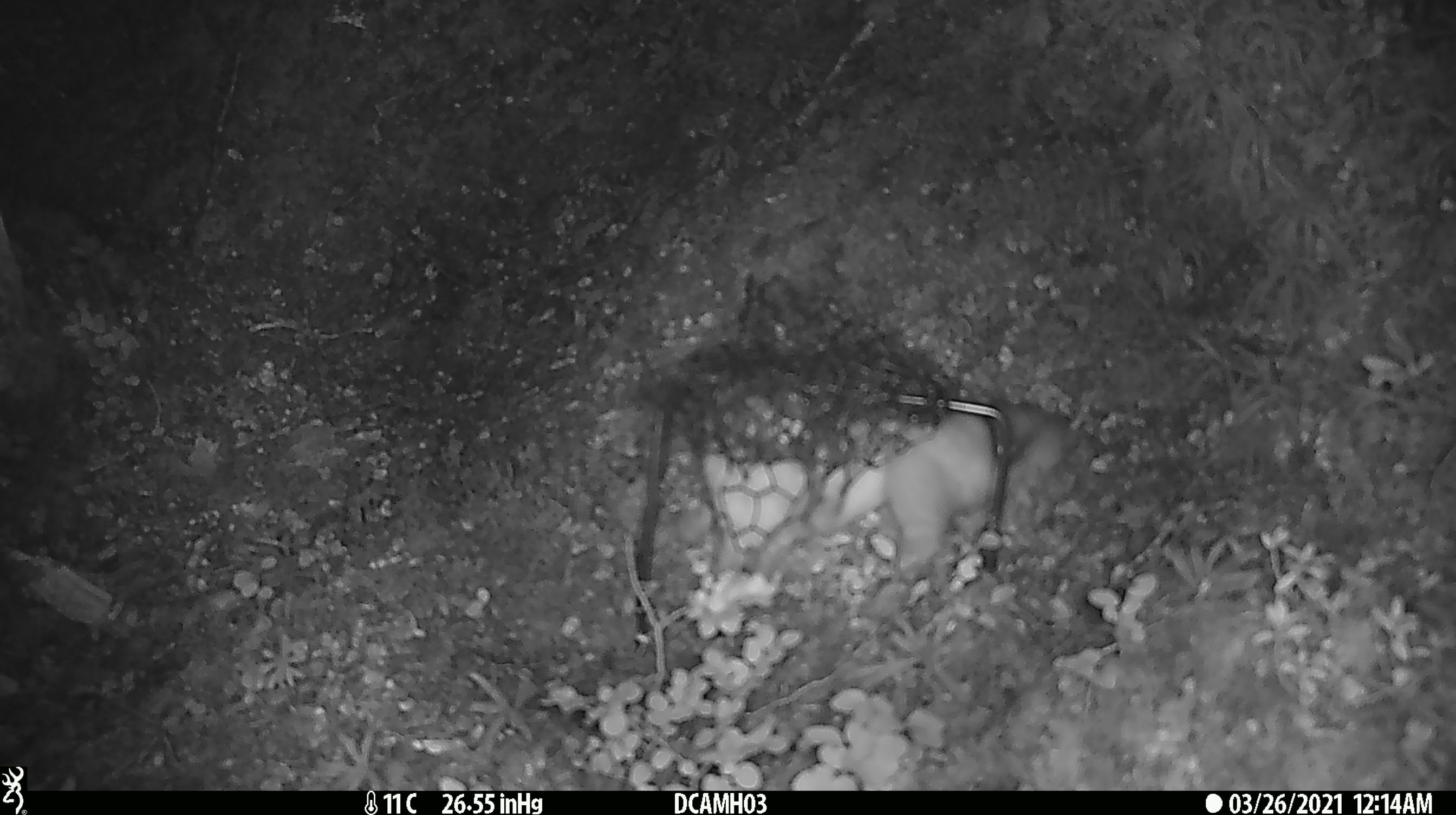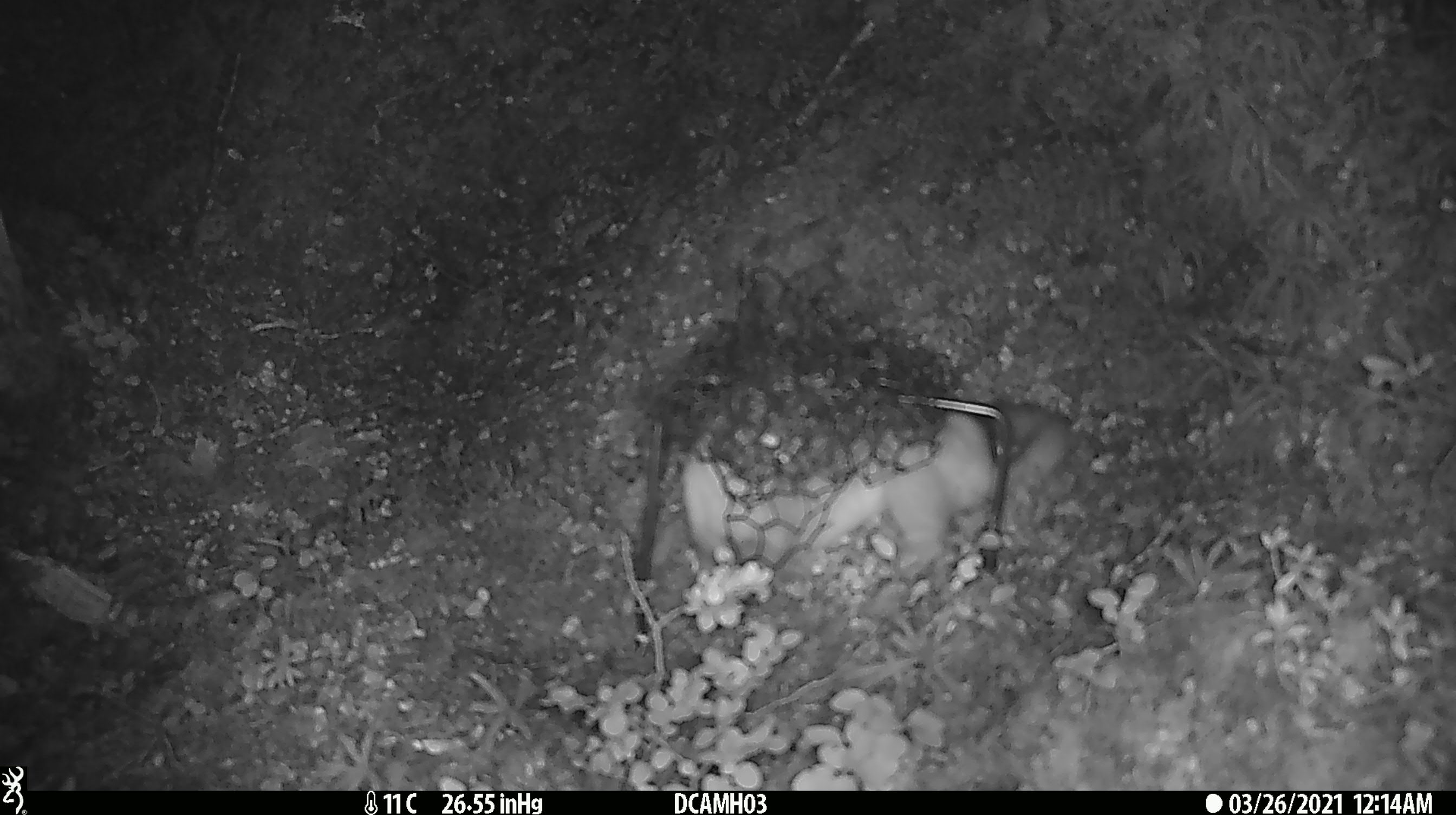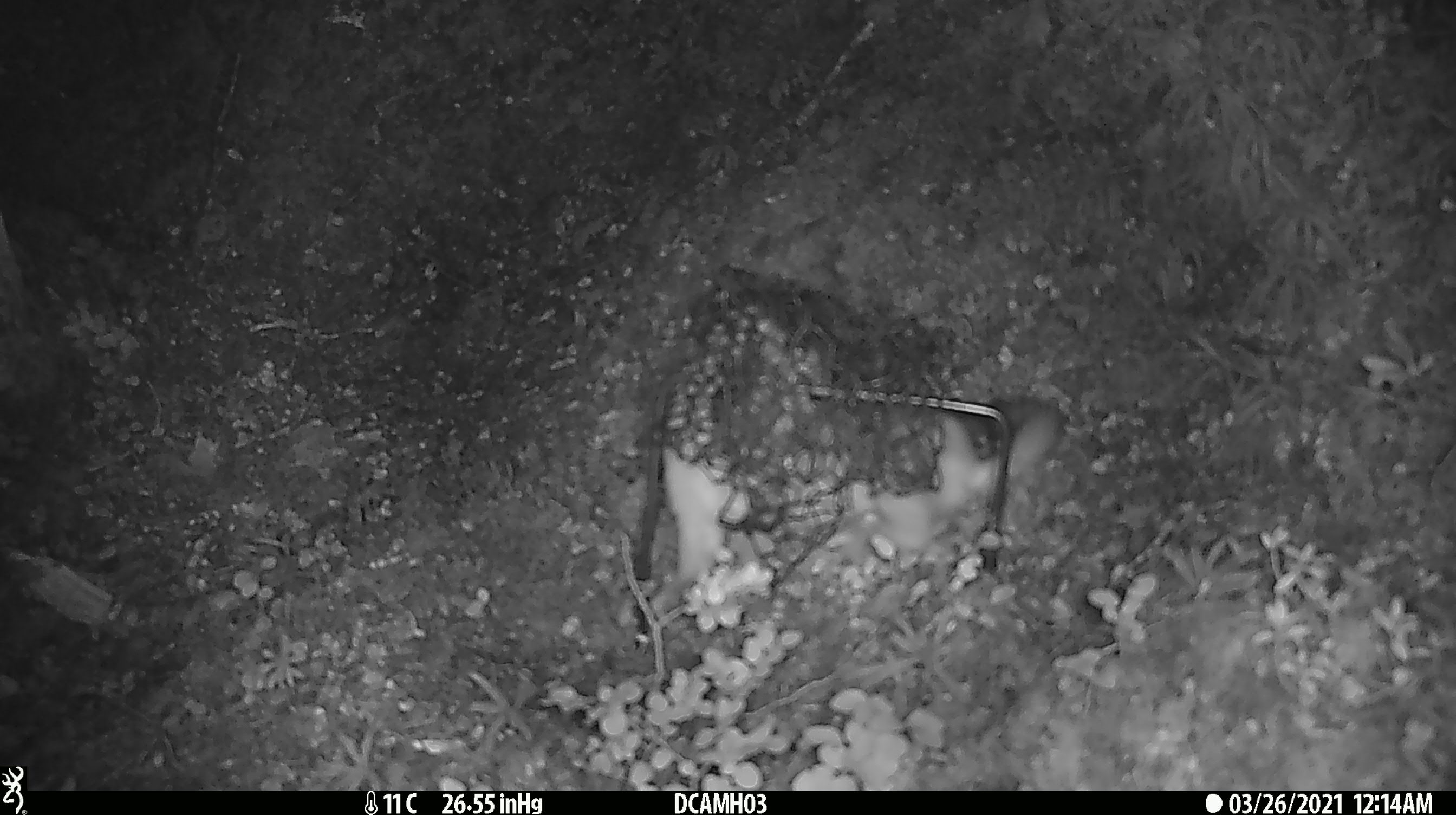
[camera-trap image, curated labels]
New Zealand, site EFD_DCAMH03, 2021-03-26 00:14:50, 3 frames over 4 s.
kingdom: Animalia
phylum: Chordata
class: Mammalia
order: Carnivora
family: Mustelidae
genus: Mustela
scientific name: Mustela erminea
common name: stoat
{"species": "stoat (Mustela erminea)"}